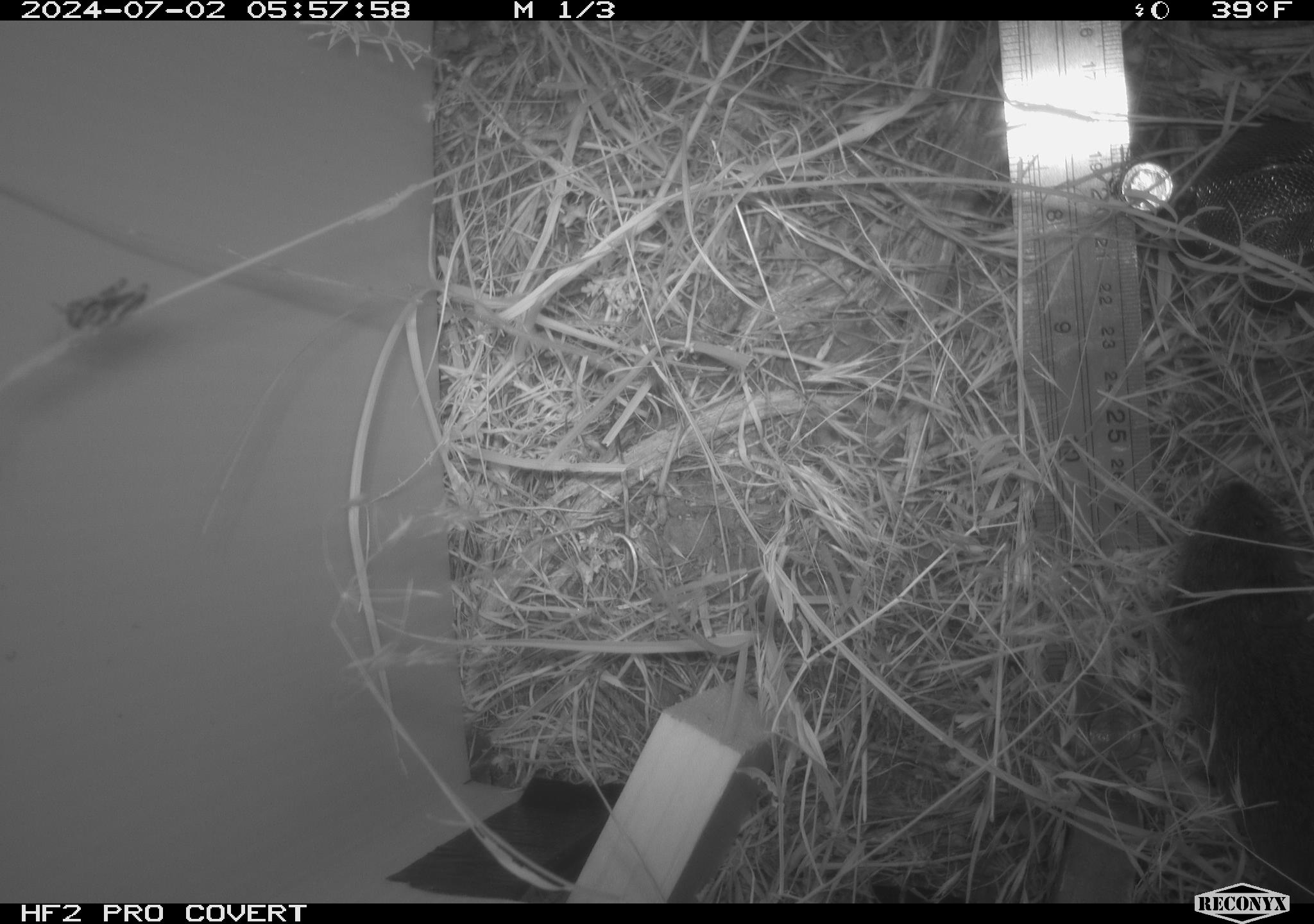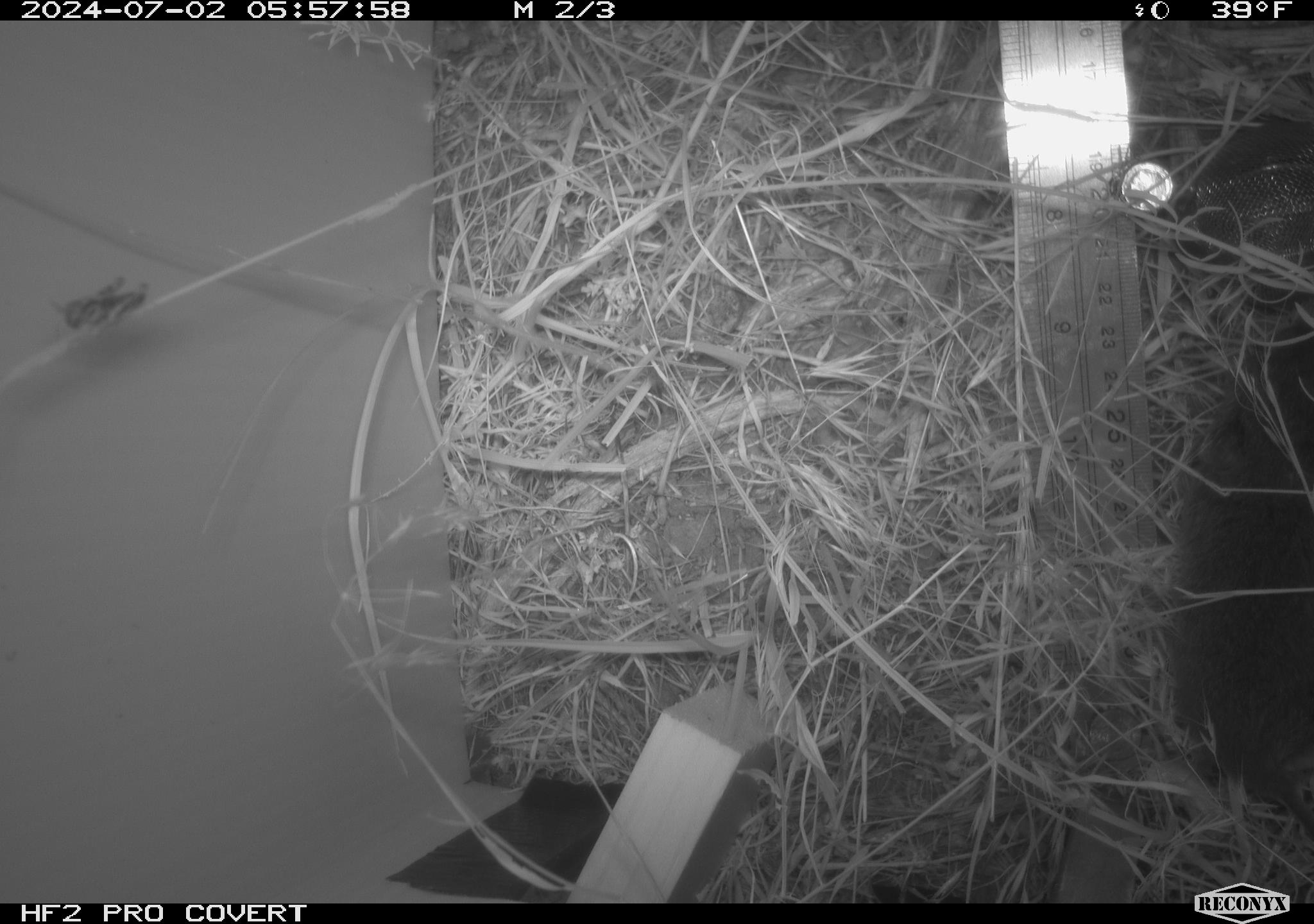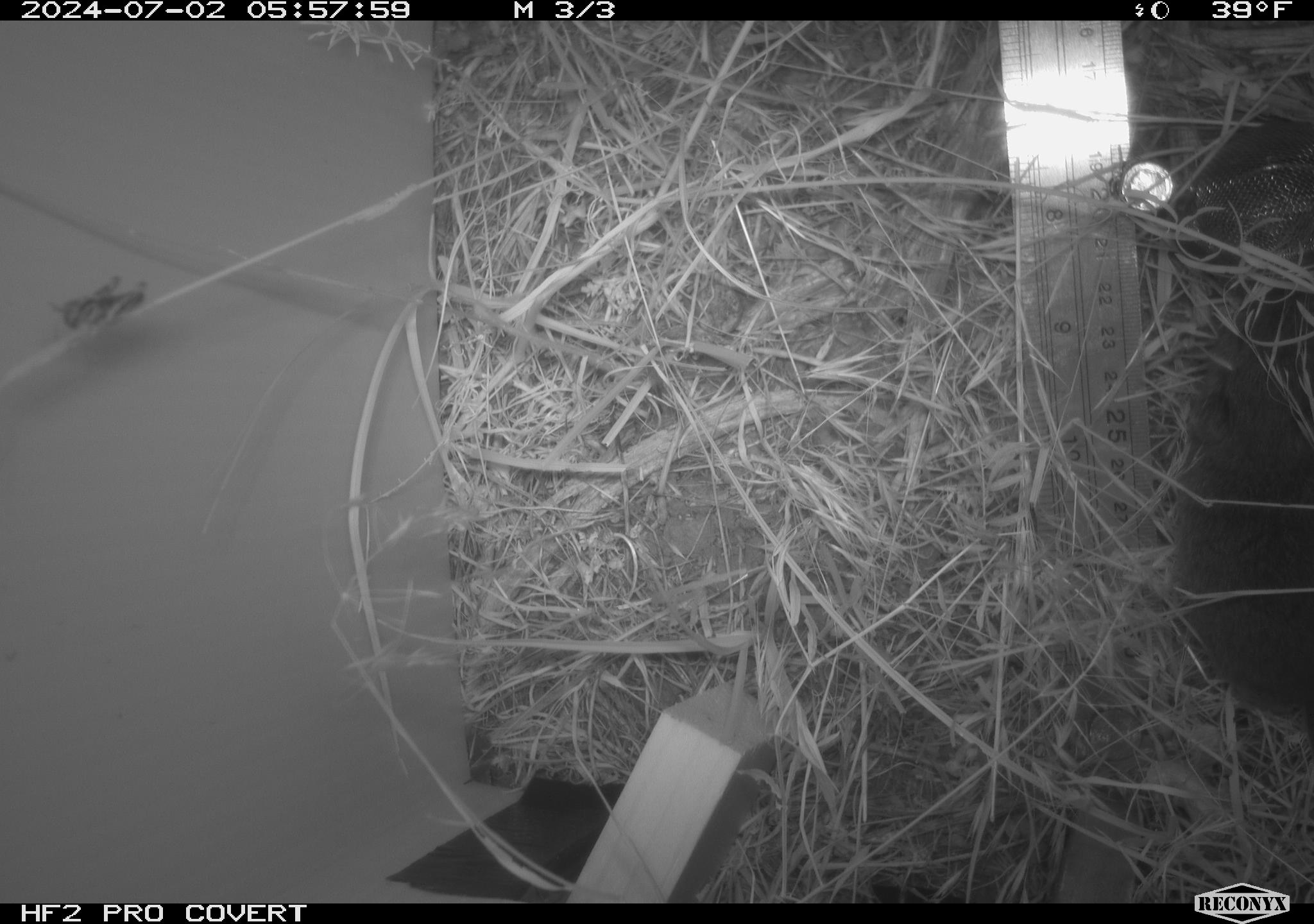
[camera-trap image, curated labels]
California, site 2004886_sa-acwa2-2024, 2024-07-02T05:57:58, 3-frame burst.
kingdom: Animalia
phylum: Chordata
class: Mammalia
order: Rodentia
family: Cricetidae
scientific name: Cricetidae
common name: hamsters, voles, lemmings, and allies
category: cricetidae family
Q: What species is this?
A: Cricetidae family (hamsters, voles, lemmings, and allies) (Cricetidae).